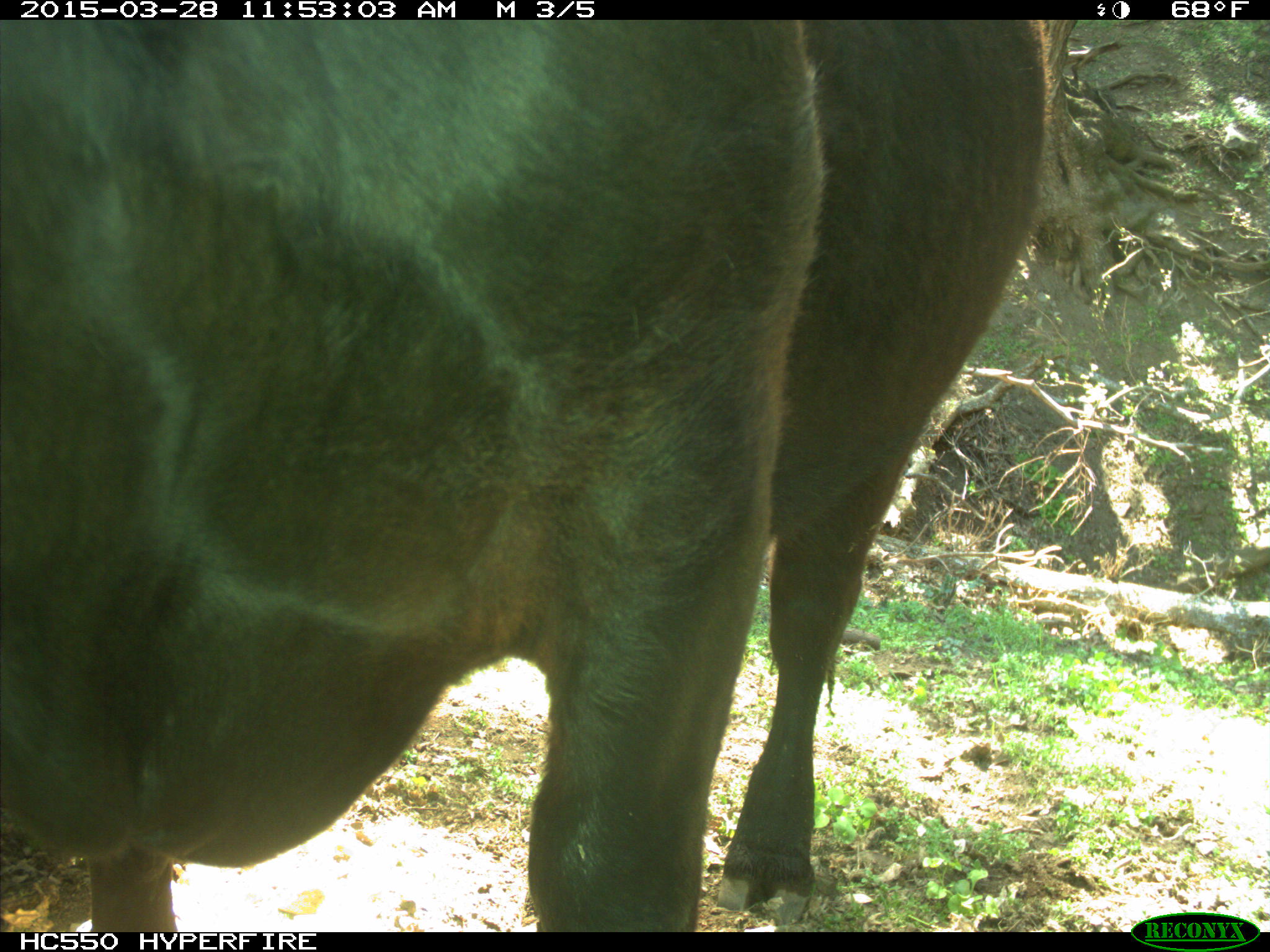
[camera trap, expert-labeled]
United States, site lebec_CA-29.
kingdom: Animalia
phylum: Chordata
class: Mammalia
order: Artiodactyla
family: Bovidae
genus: Bos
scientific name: Bos taurus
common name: domestic cow